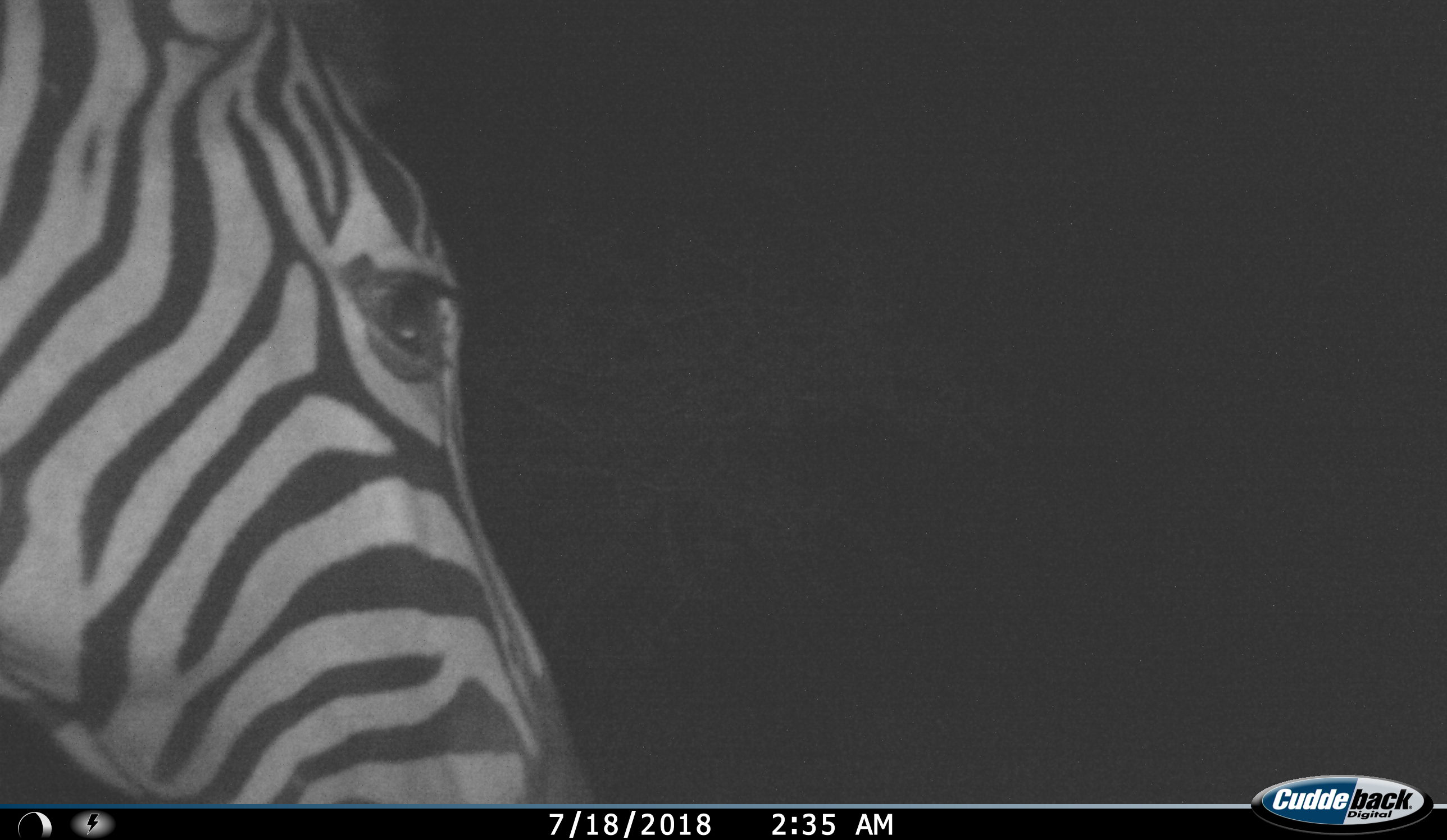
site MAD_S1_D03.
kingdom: Animalia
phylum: Chordata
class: Mammalia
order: Perissodactyla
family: Equidae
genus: Equus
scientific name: Equus quagga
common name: plains zebra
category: zebraplains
Zebraplains (plains zebra) (Equus quagga), count 1. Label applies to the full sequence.